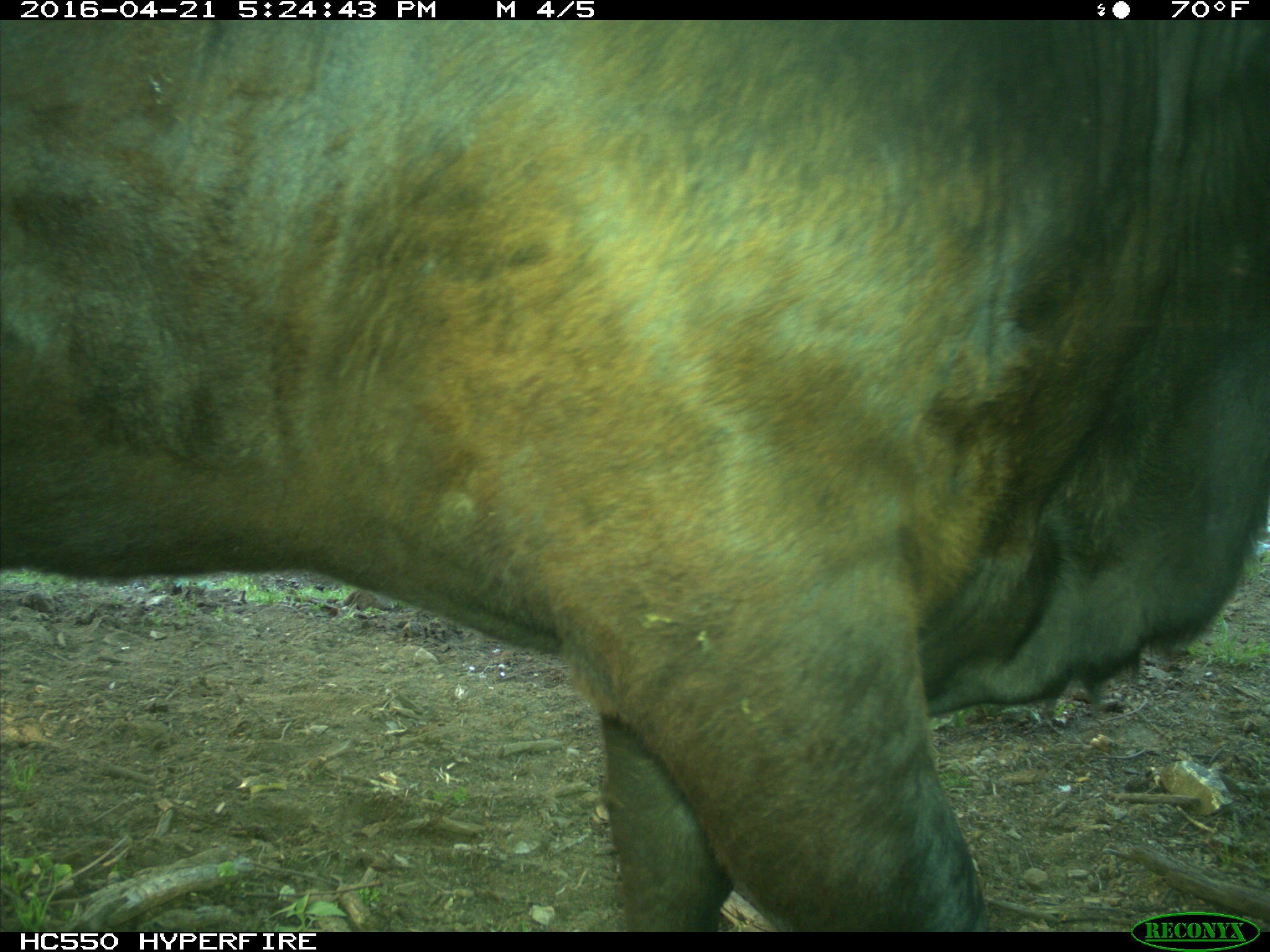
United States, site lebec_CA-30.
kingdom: Animalia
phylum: Chordata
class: Mammalia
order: Artiodactyla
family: Bovidae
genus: Bos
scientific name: Bos taurus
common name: domestic cow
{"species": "Bos taurus (domestic cow)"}